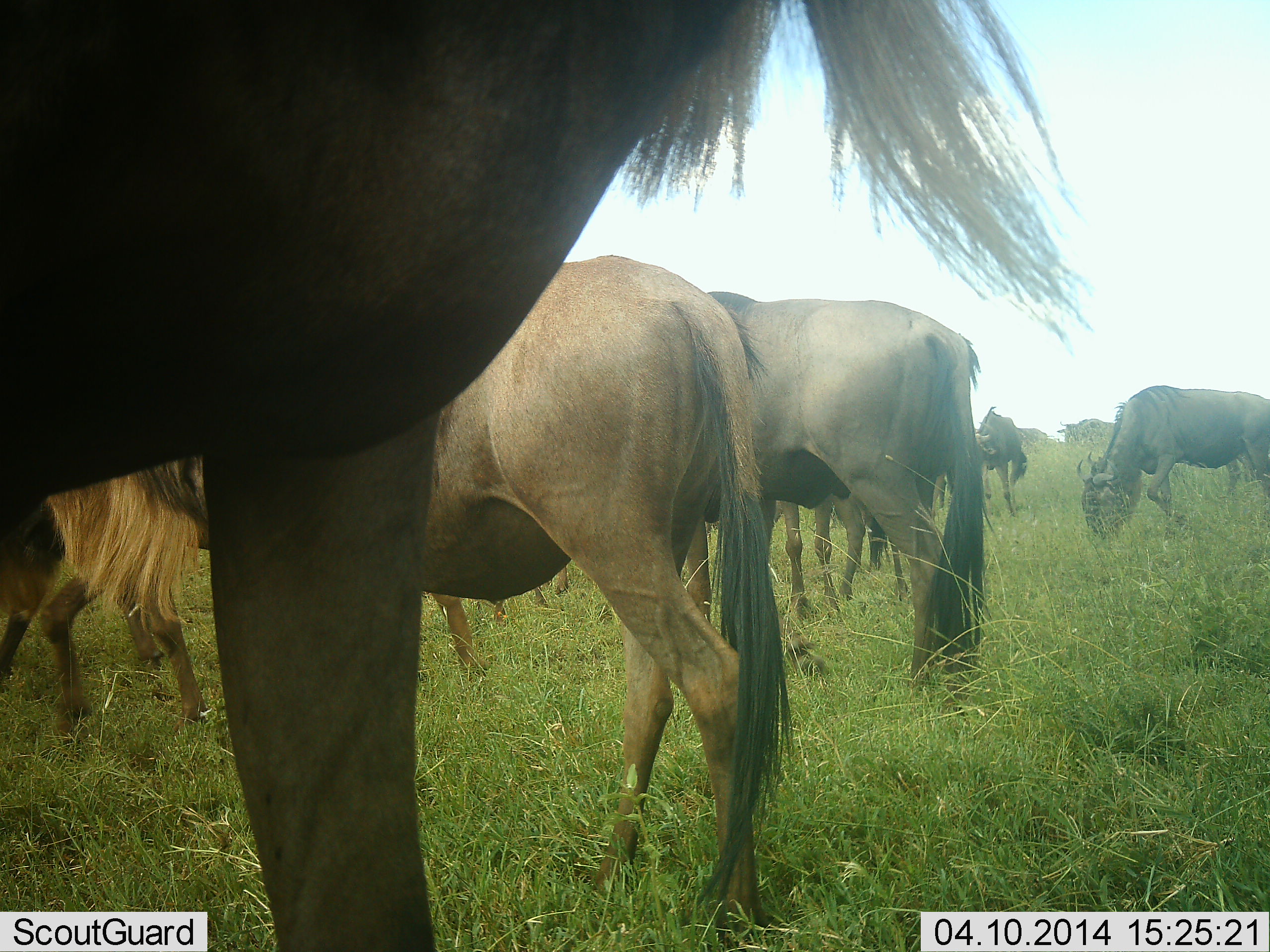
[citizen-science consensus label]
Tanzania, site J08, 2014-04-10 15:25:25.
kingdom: Animalia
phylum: Chordata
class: Mammalia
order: Artiodactyla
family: Bovidae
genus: Connochaetes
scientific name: Connochaetes taurinus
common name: blue wildebeest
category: wildebeest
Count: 8.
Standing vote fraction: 90%.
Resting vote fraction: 0%.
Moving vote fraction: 20%.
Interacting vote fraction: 0%.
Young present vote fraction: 0%.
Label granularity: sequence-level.